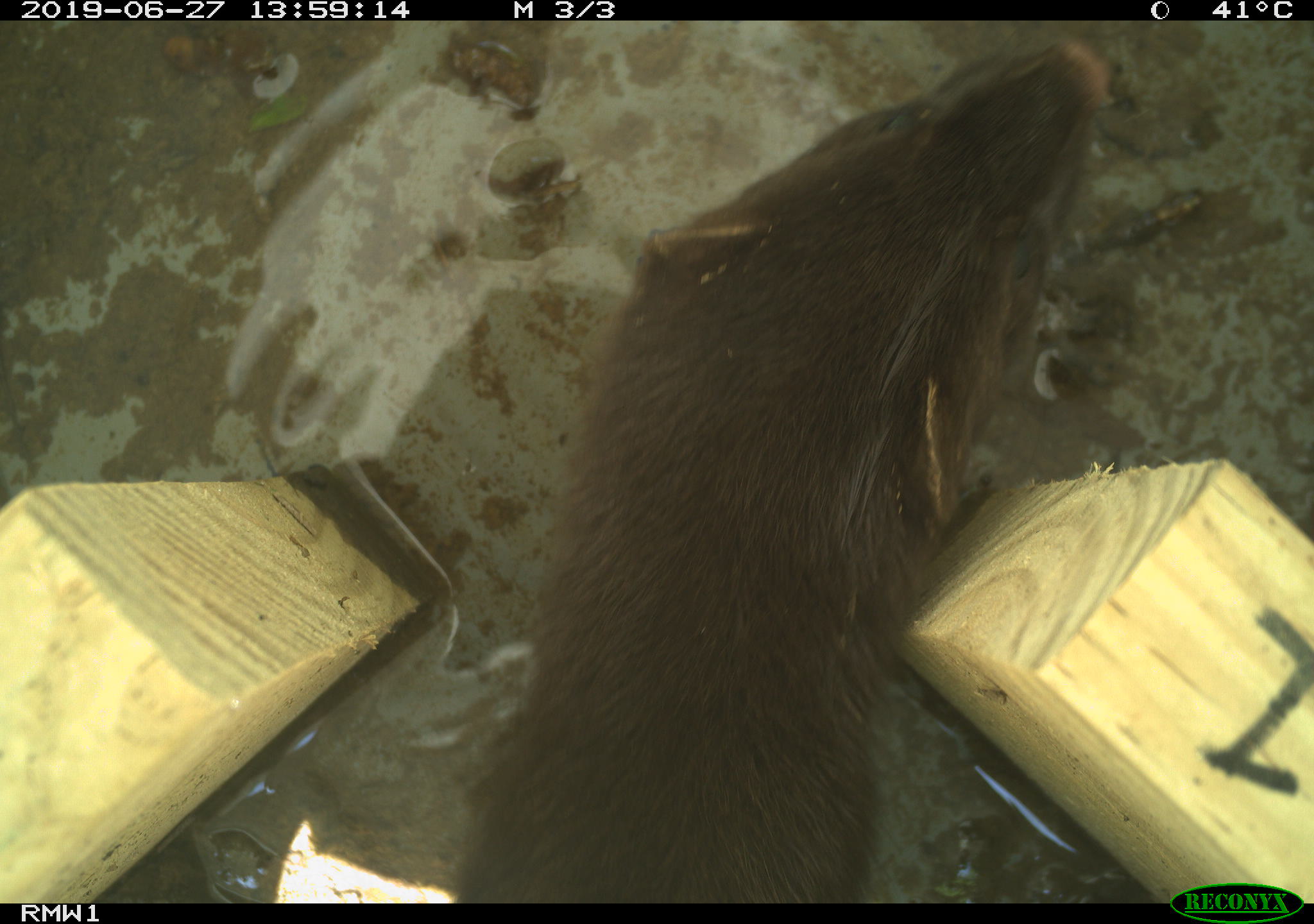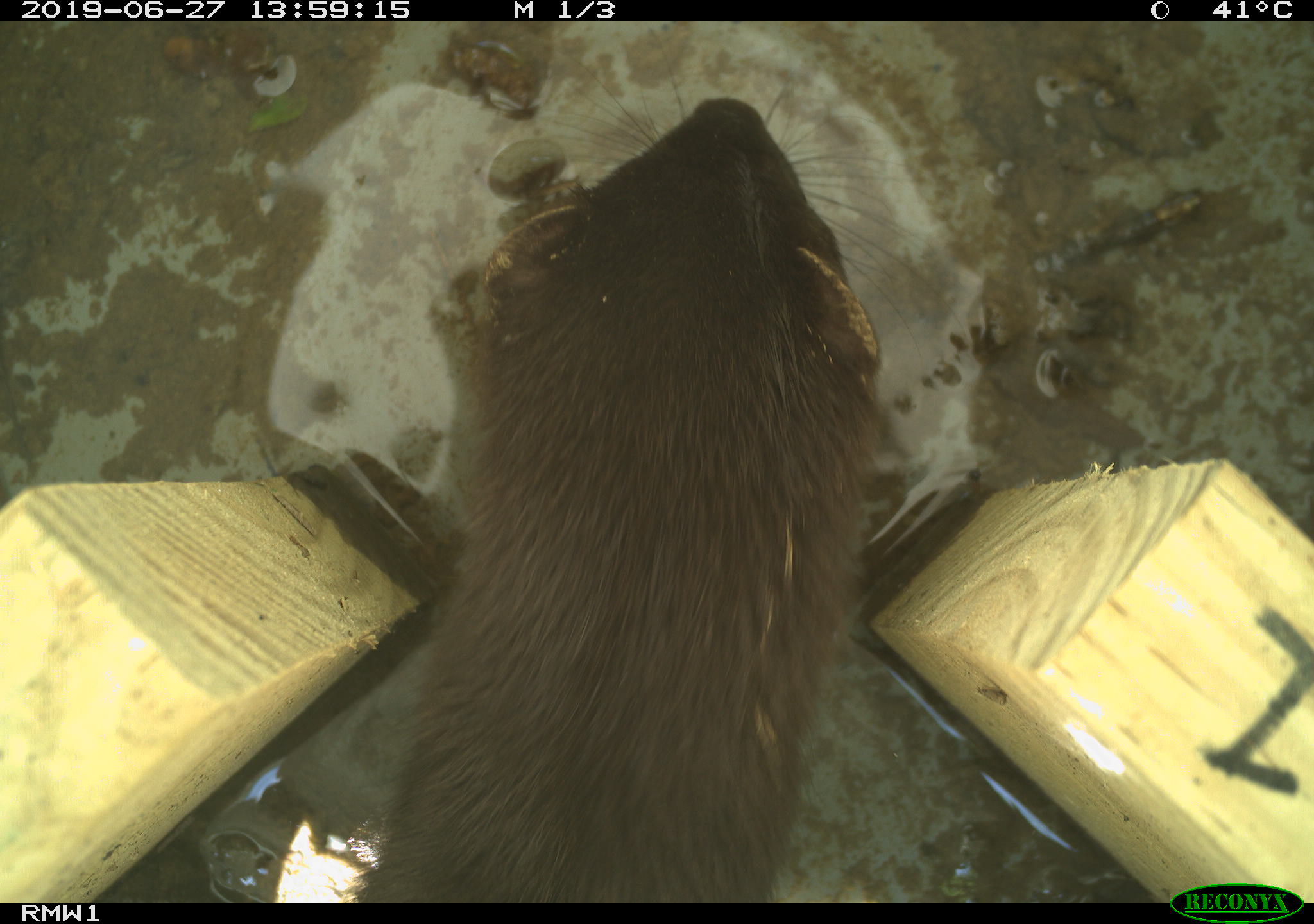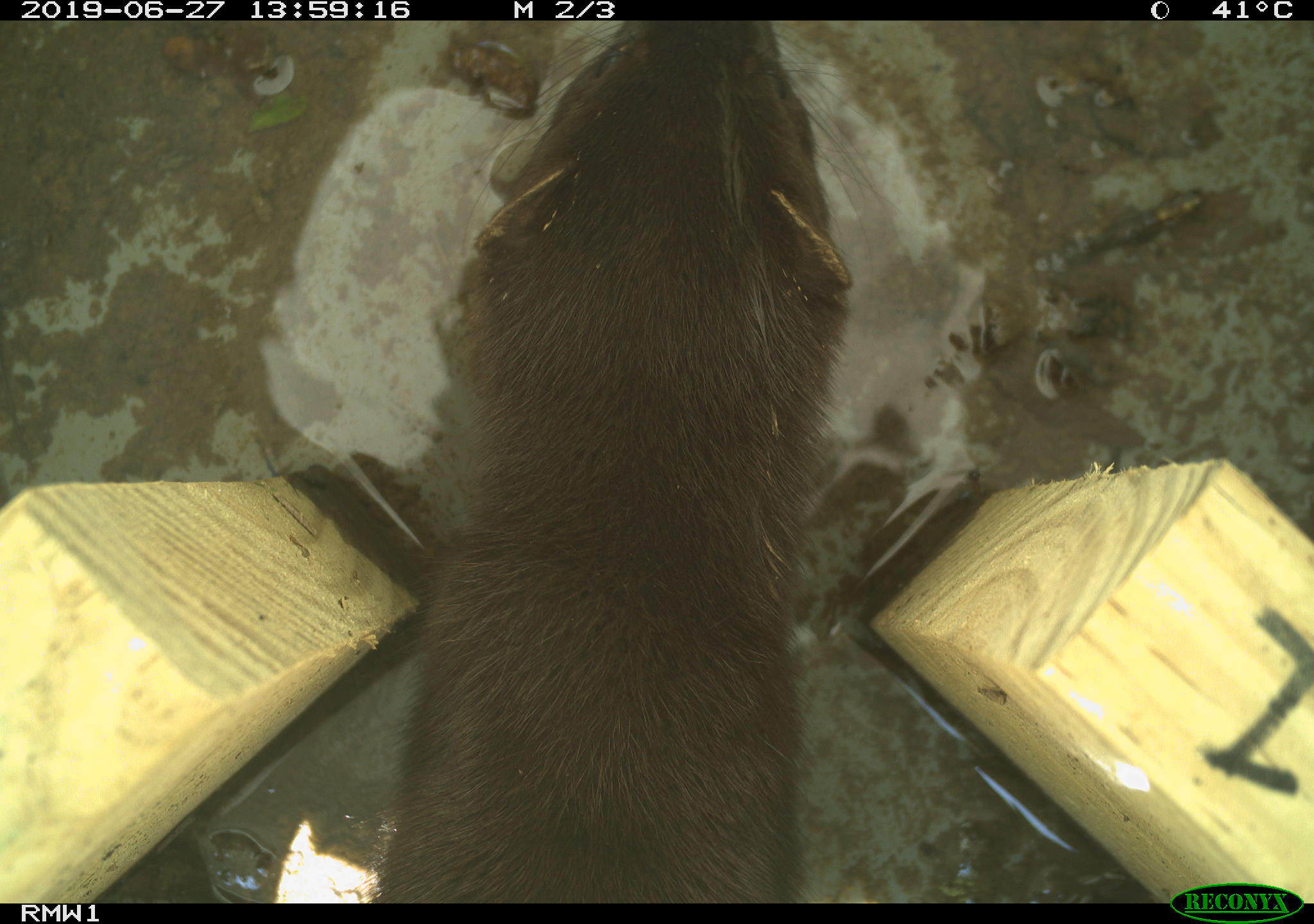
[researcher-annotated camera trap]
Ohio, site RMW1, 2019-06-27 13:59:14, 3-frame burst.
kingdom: Animalia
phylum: Chordata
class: Mammalia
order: Carnivora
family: Mustelidae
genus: Neogale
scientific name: Neogale vison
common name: american mink